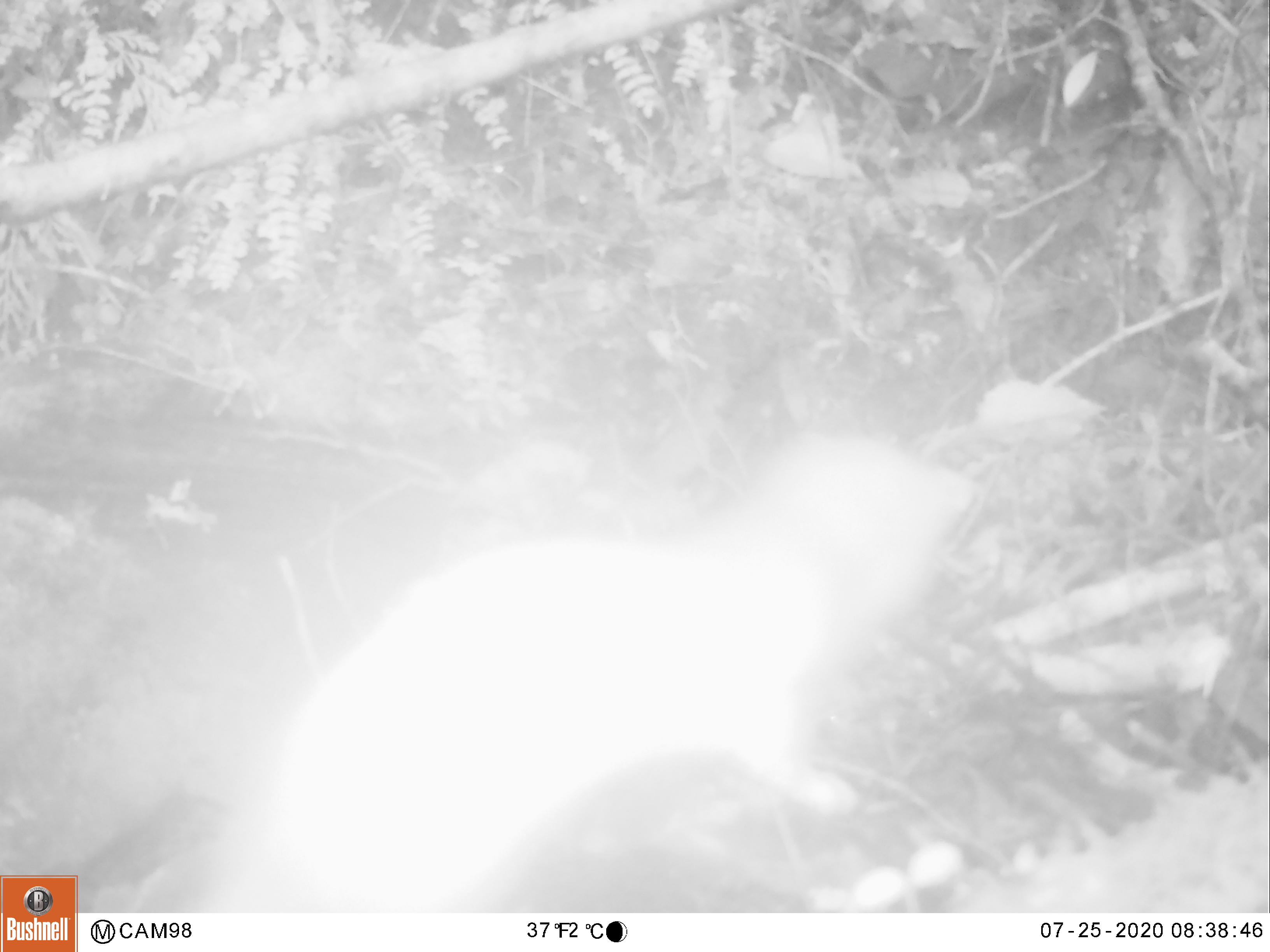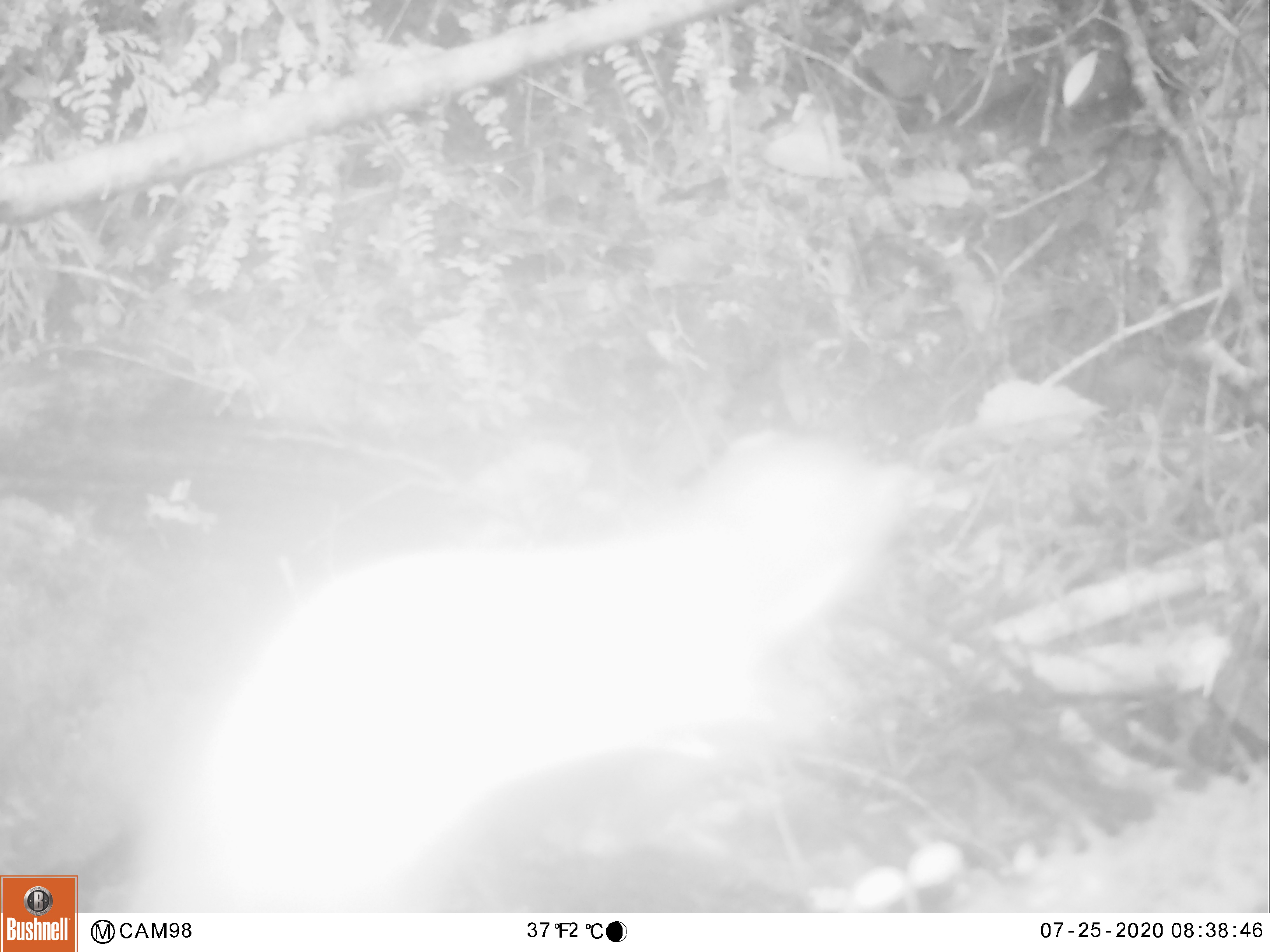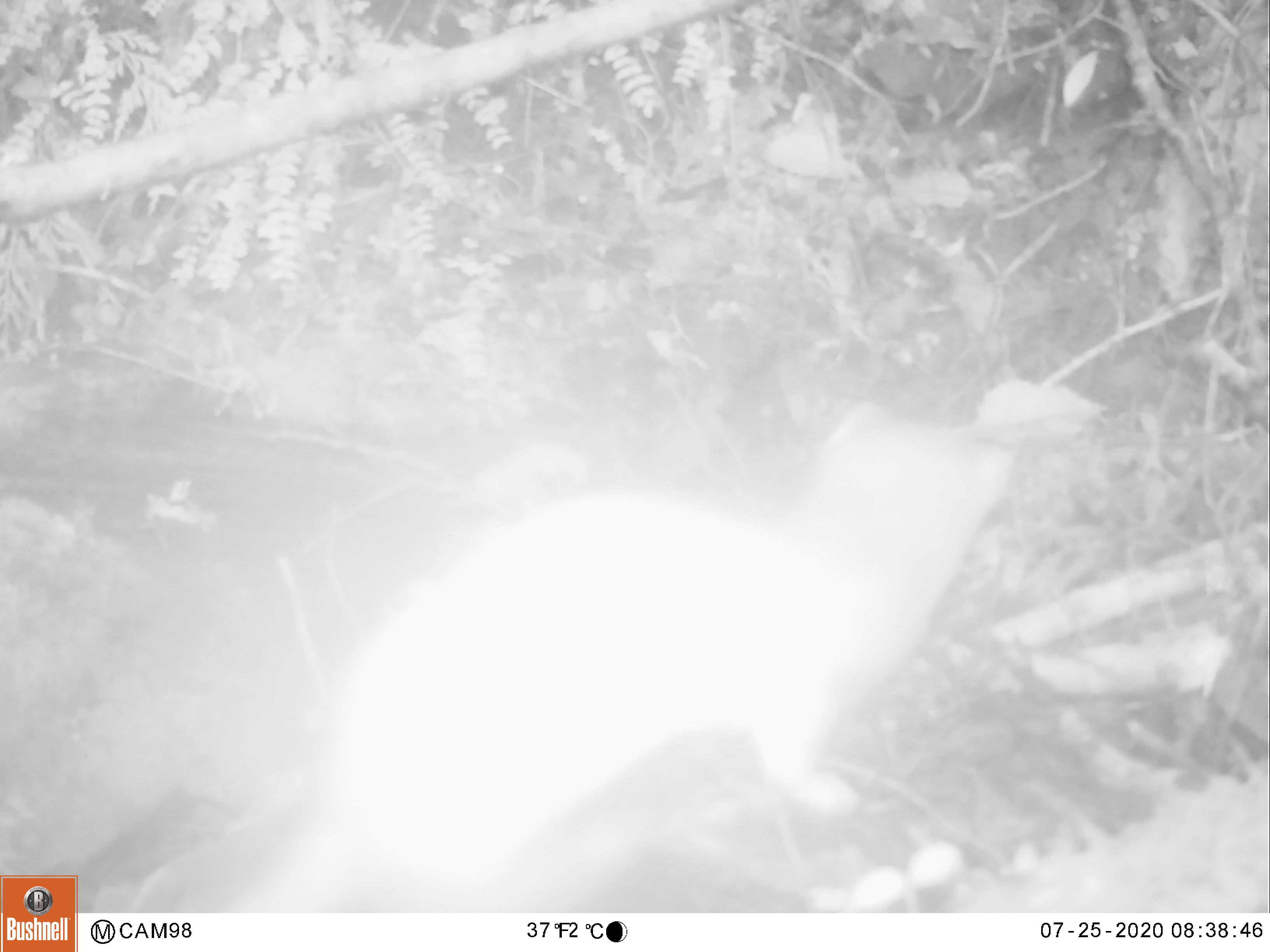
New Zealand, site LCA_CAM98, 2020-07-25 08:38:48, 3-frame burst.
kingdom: Animalia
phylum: Chordata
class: Mammalia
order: Carnivora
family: Mustelidae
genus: Mustela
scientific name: Mustela erminea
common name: stoat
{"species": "stoat (Mustela erminea)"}